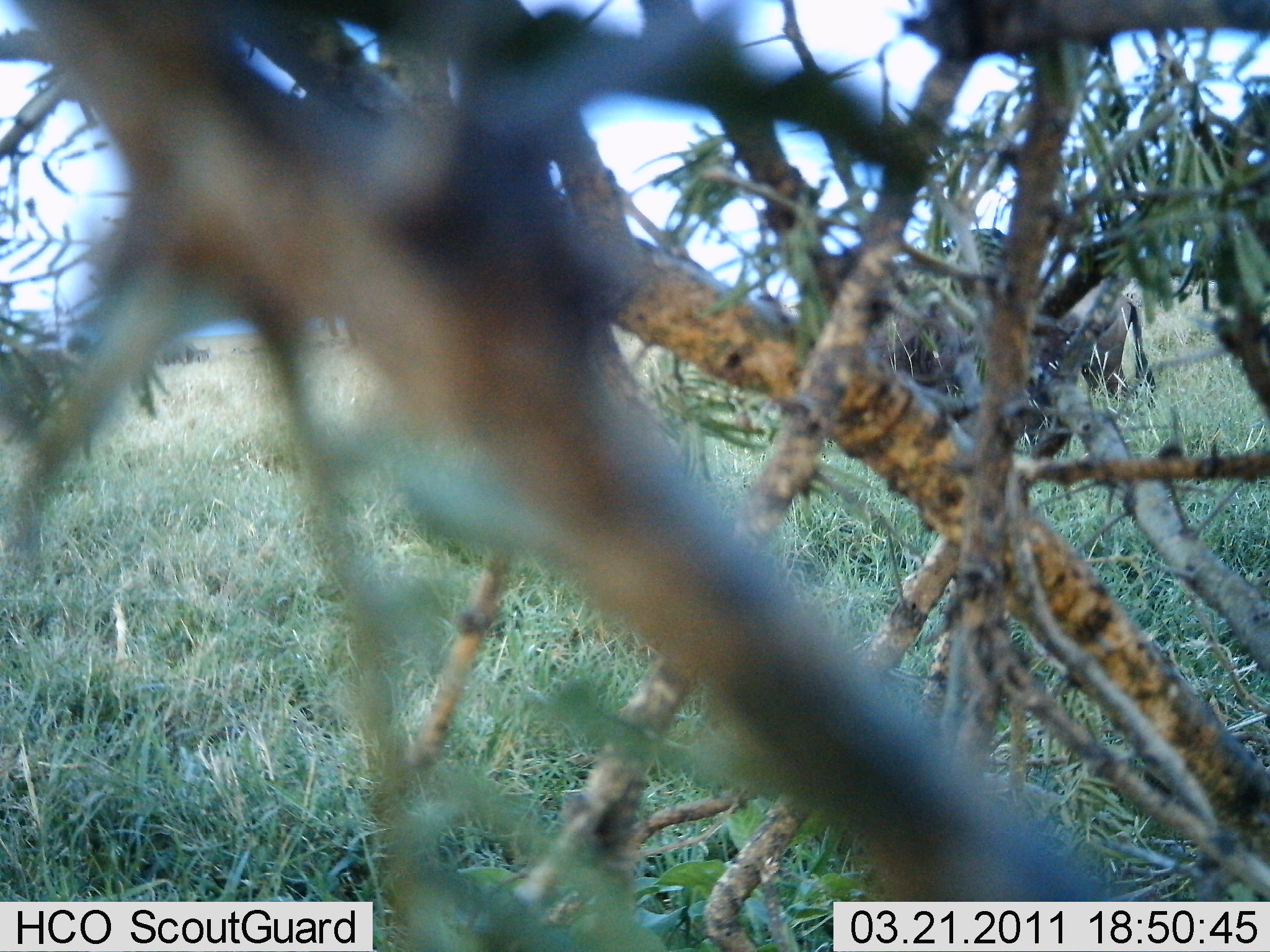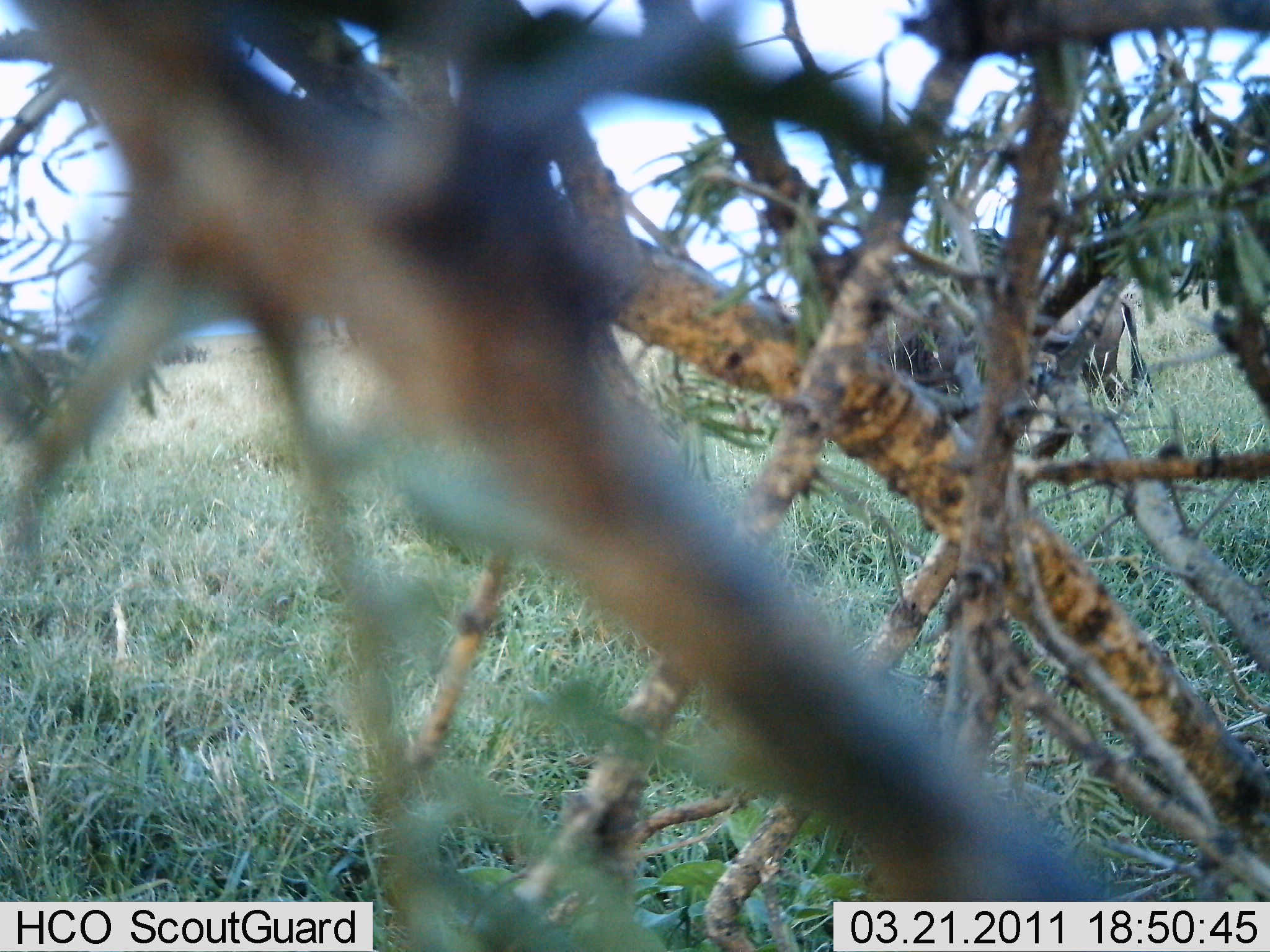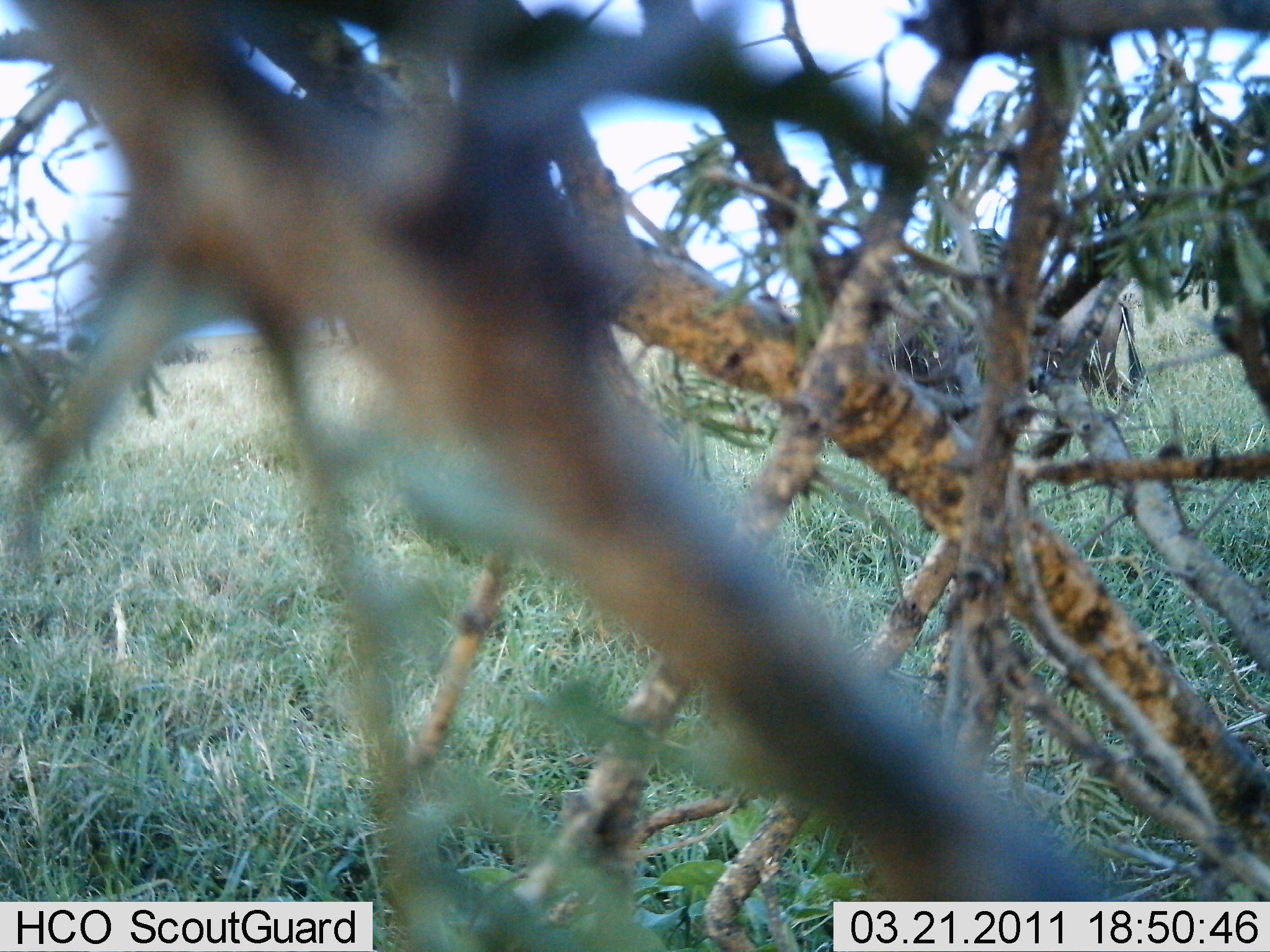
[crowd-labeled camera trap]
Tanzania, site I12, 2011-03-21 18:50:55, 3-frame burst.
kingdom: Animalia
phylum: Chordata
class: Mammalia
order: Artiodactyla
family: Bovidae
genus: Connochaetes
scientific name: Connochaetes taurinus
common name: blue wildebeest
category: wildebeest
Wildebeest (blue wildebeest) (Connochaetes taurinus), count 2. Behavior (volunteer vote fractions): standing 50%, resting 0%, moving 17%, interacting 0%. Young present (vote fraction): 0%. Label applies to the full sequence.